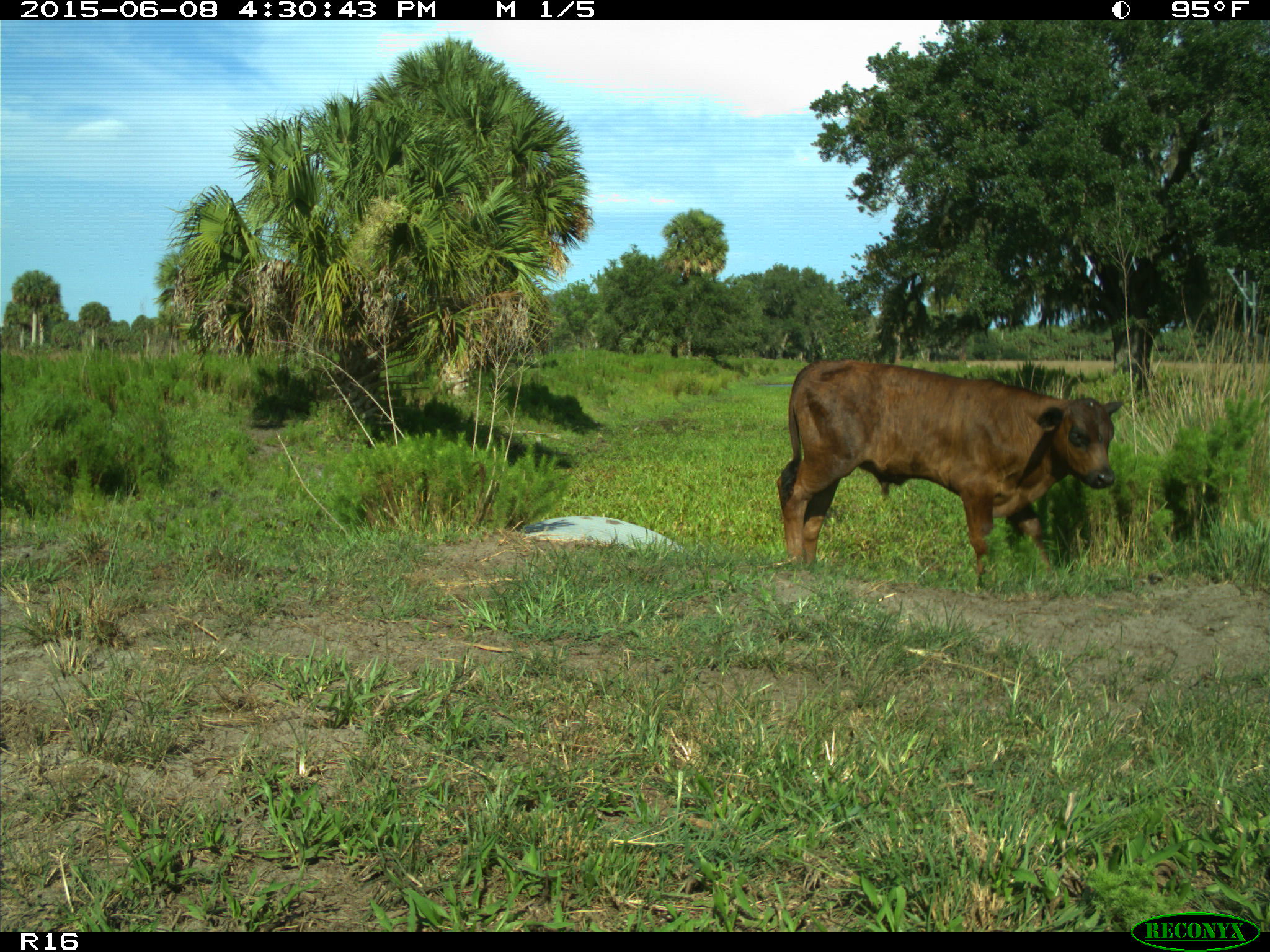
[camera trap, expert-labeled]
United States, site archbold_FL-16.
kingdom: Animalia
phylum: Chordata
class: Mammalia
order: Artiodactyla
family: Bovidae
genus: Bos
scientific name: Bos taurus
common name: domestic cow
Bos taurus (domestic cow).